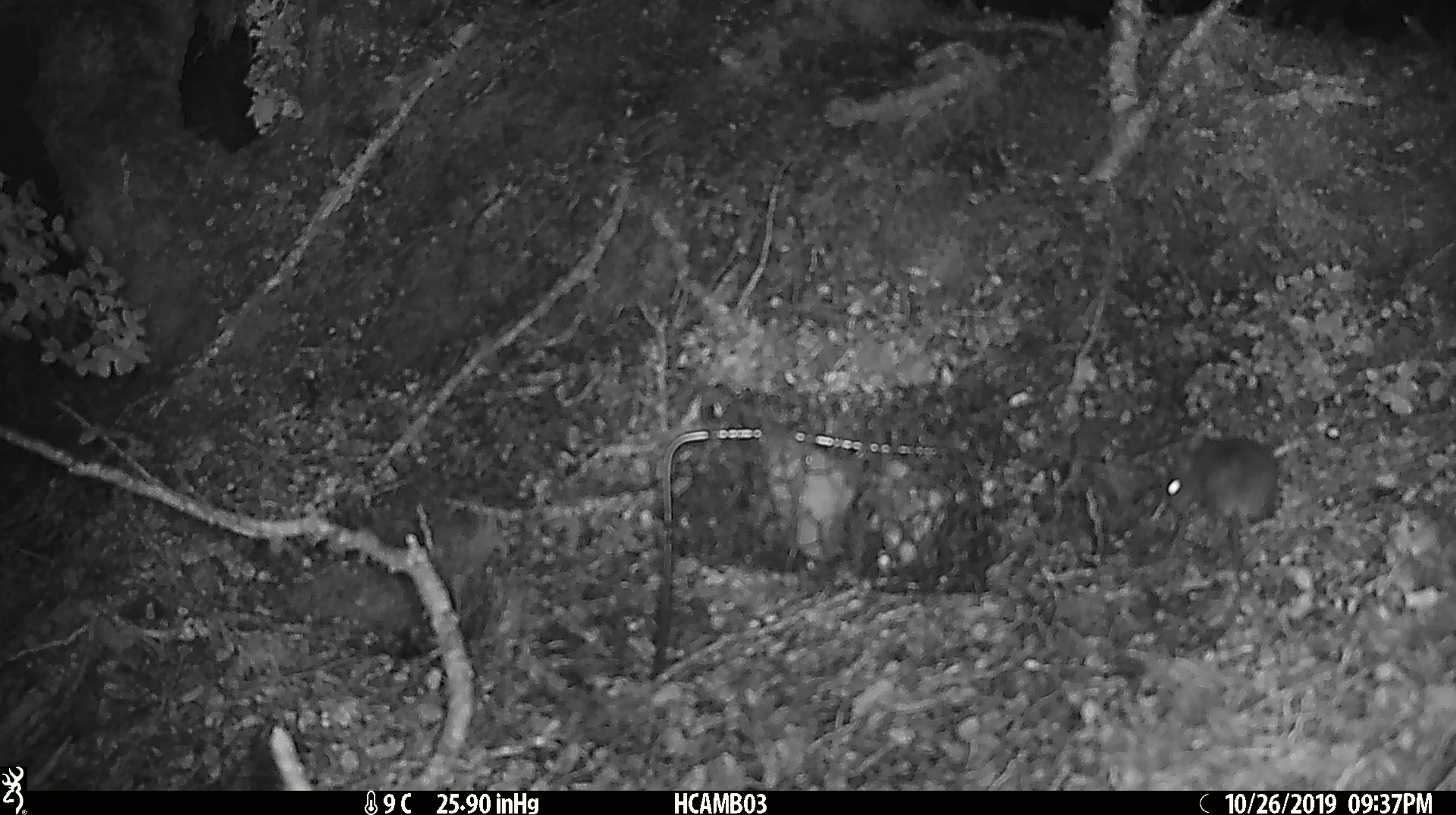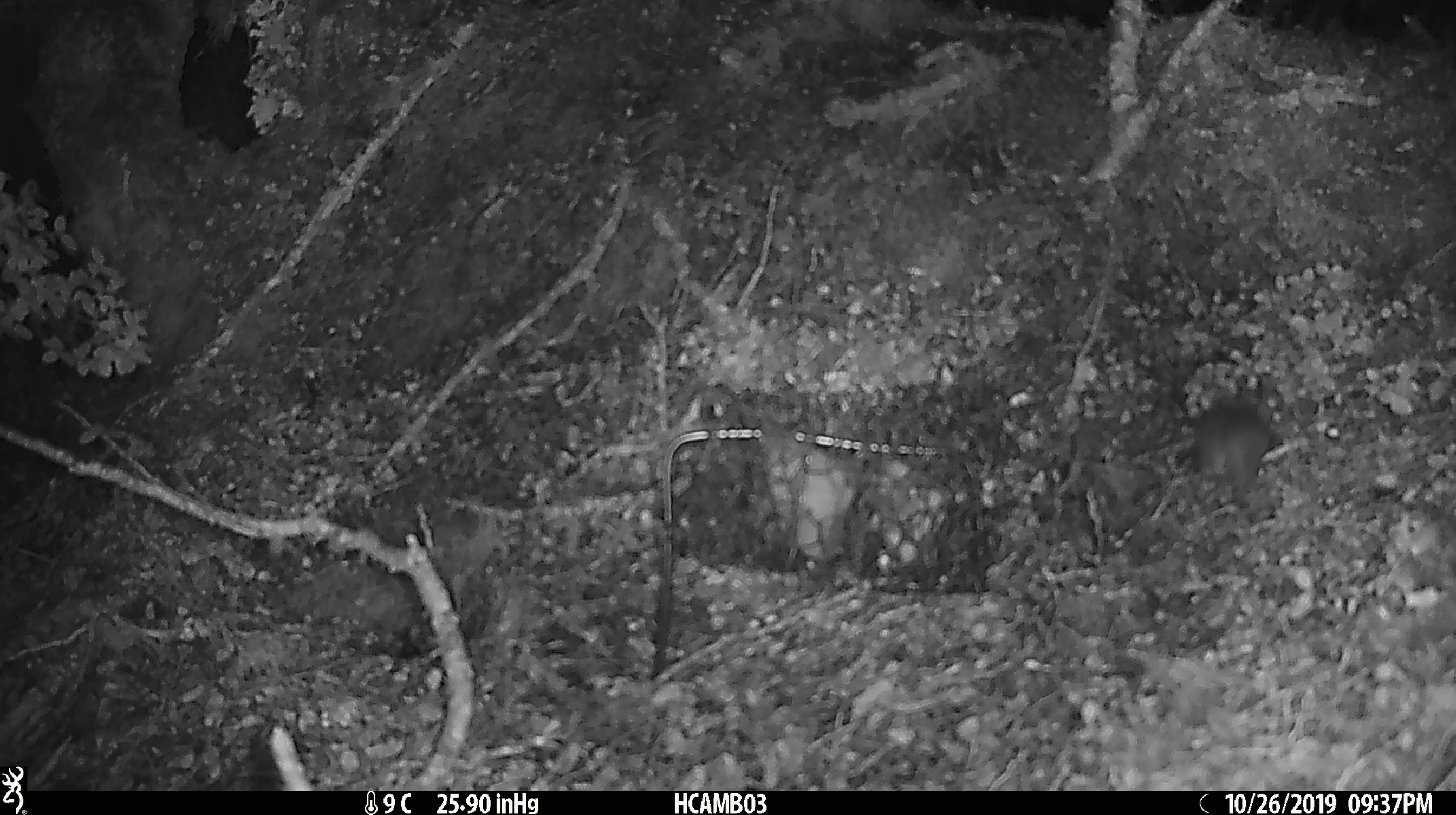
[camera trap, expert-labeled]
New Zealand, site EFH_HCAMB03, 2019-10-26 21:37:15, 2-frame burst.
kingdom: Animalia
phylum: Chordata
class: Mammalia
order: Rodentia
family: Muridae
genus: Mus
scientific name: Mus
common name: mouse